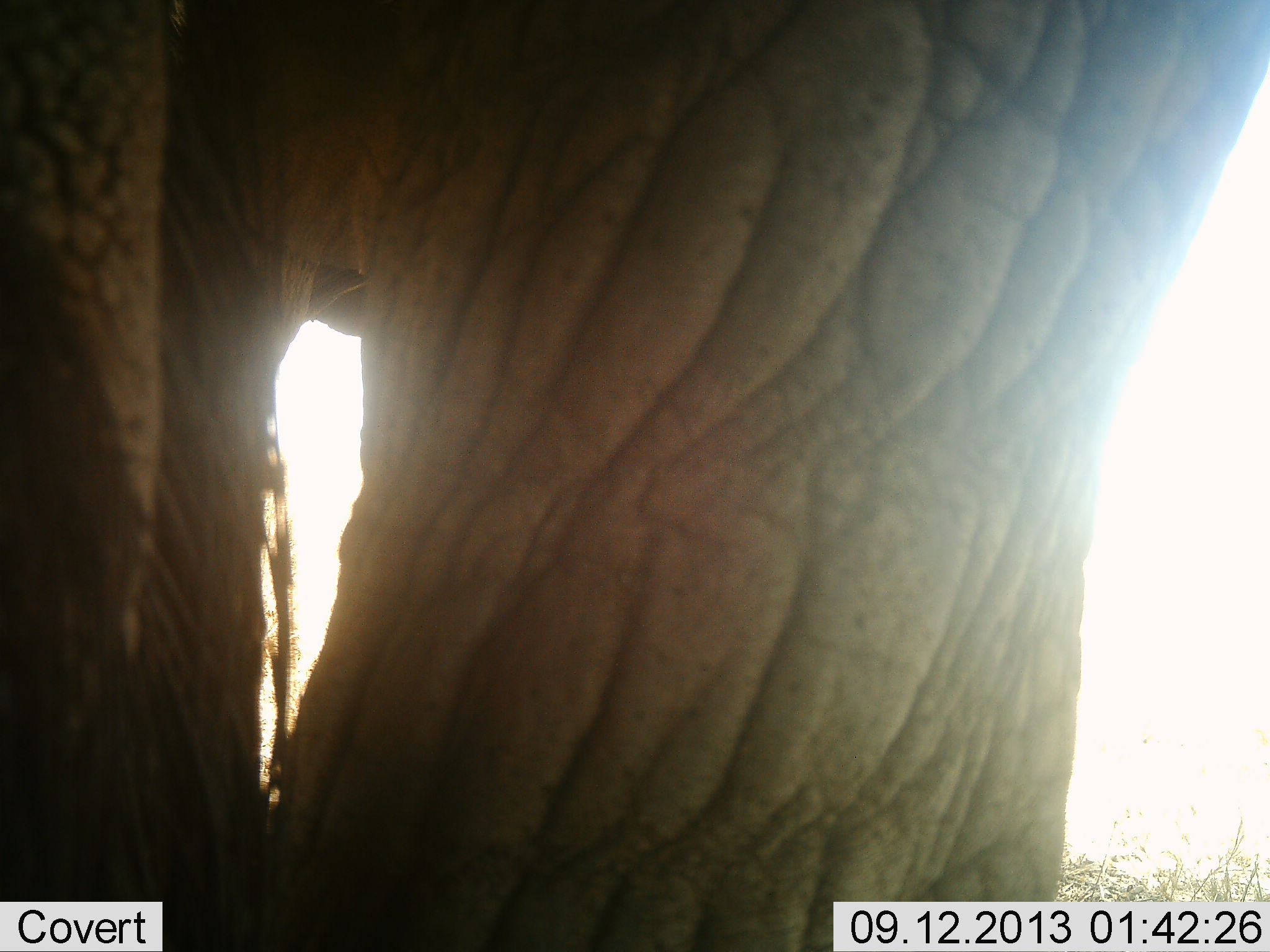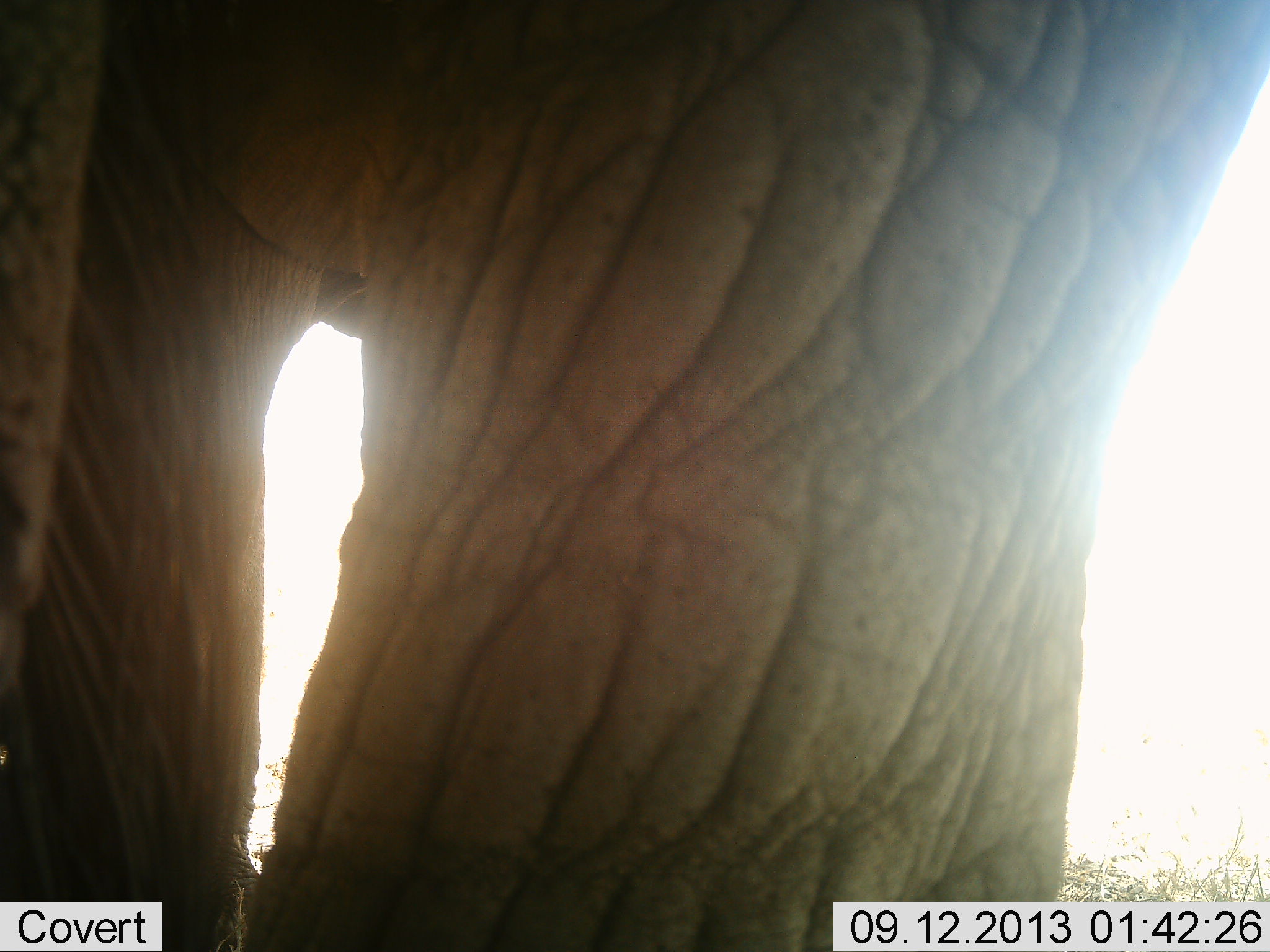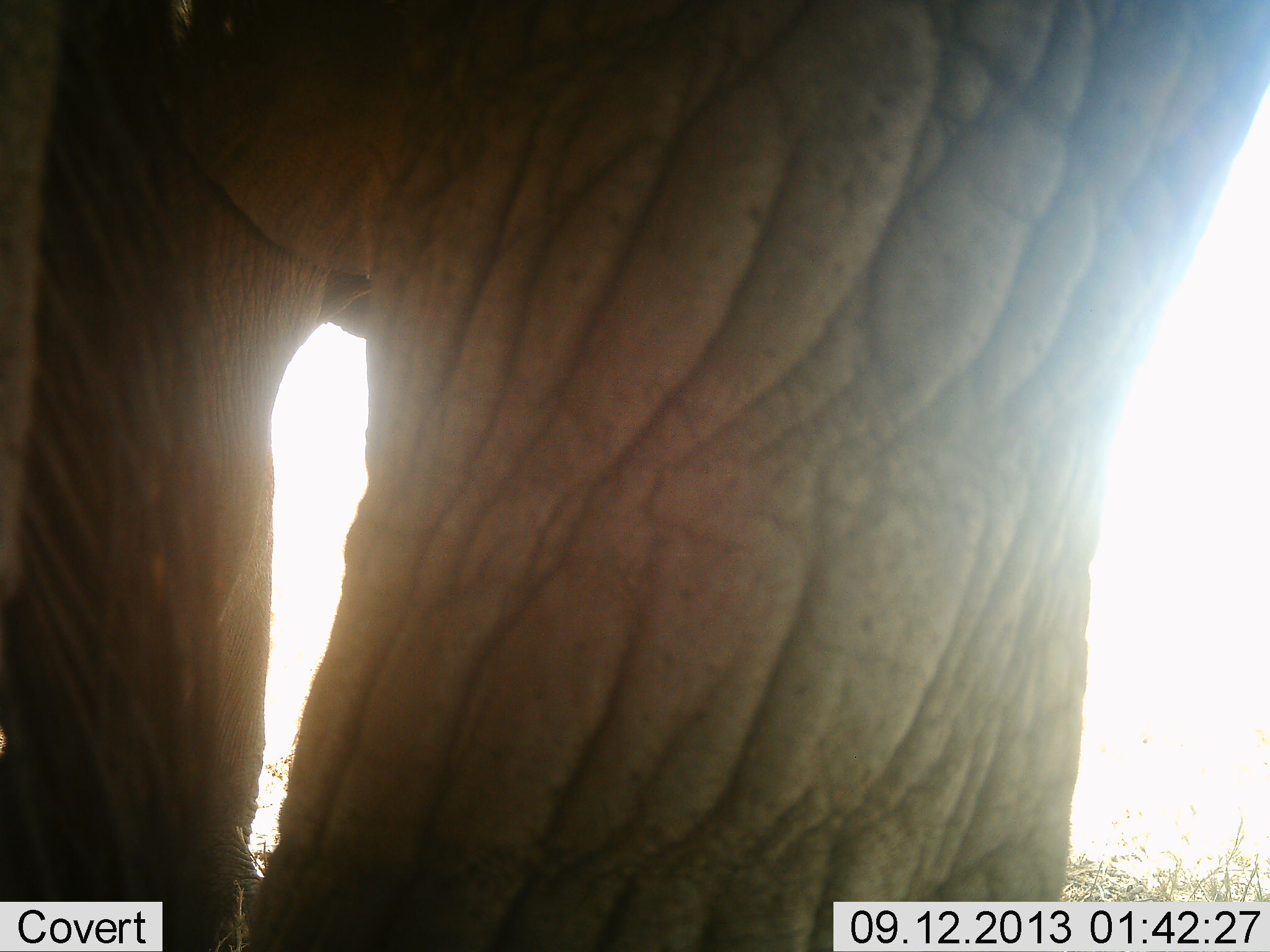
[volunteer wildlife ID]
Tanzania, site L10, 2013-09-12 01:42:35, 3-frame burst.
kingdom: Animalia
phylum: Chordata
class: Mammalia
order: Proboscidea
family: Elephantidae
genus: Loxodonta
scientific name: Loxodonta africana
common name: african bush elephant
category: elephant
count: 1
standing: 100%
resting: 0%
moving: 0%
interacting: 0%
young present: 0%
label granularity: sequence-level